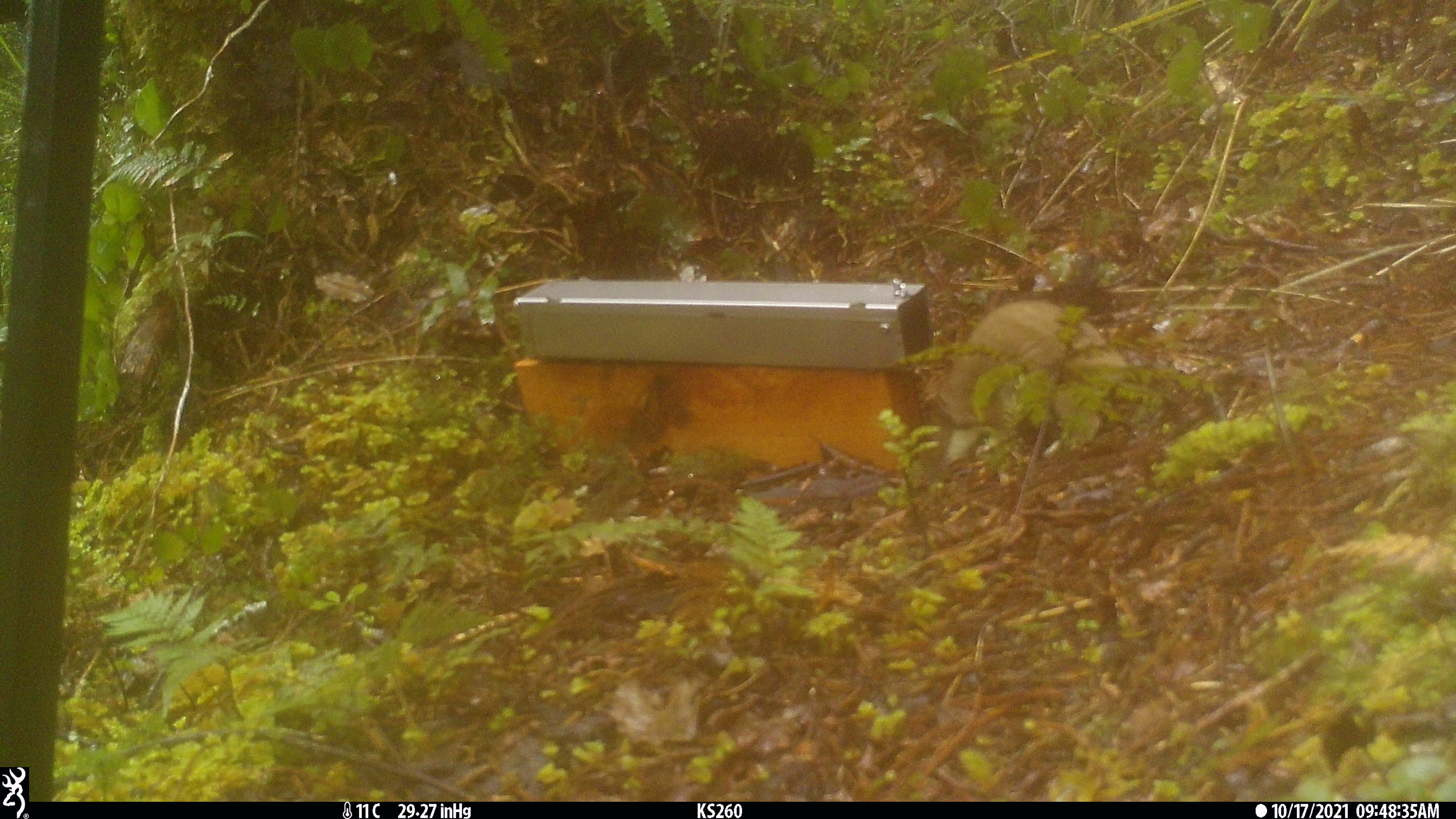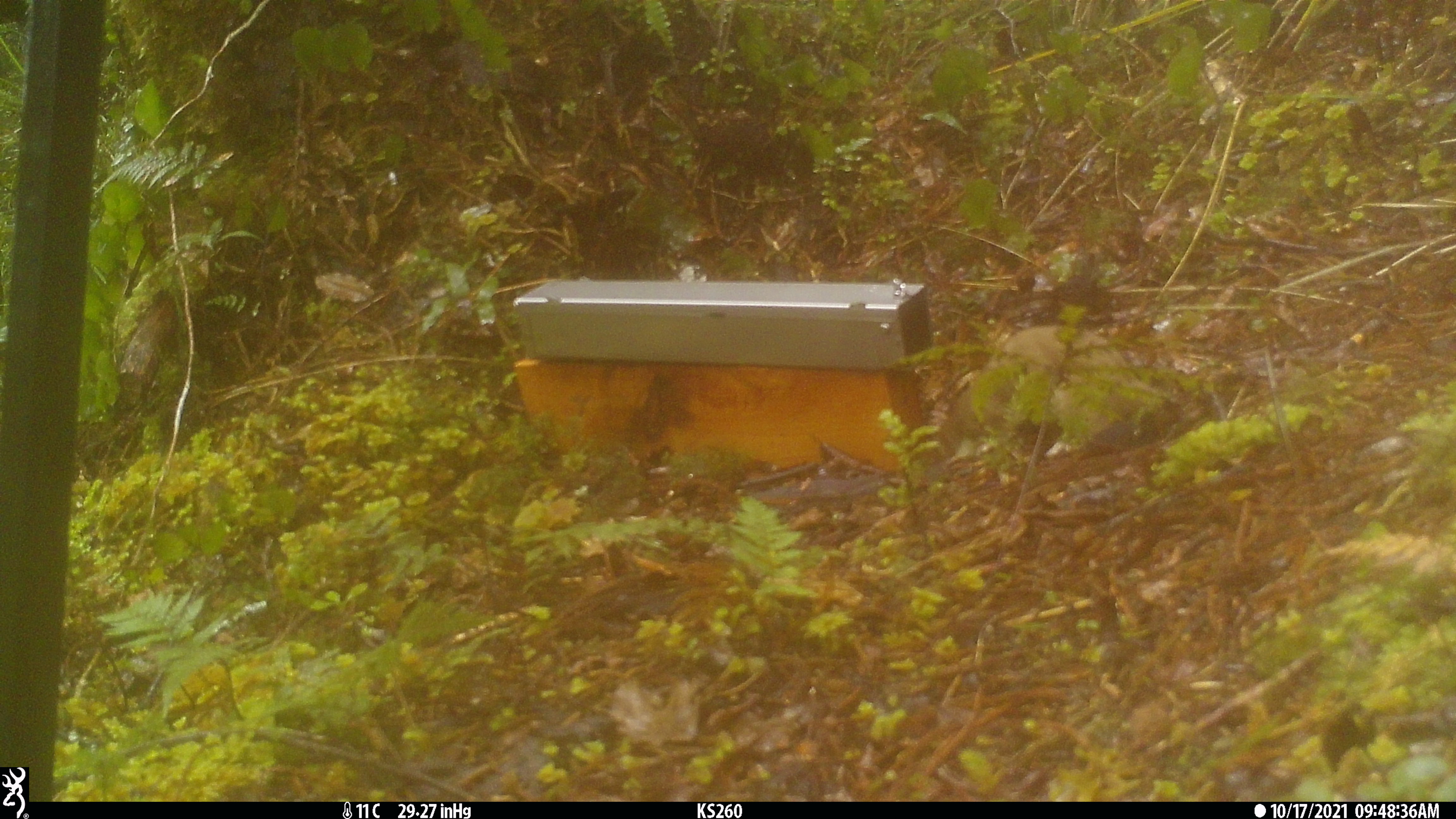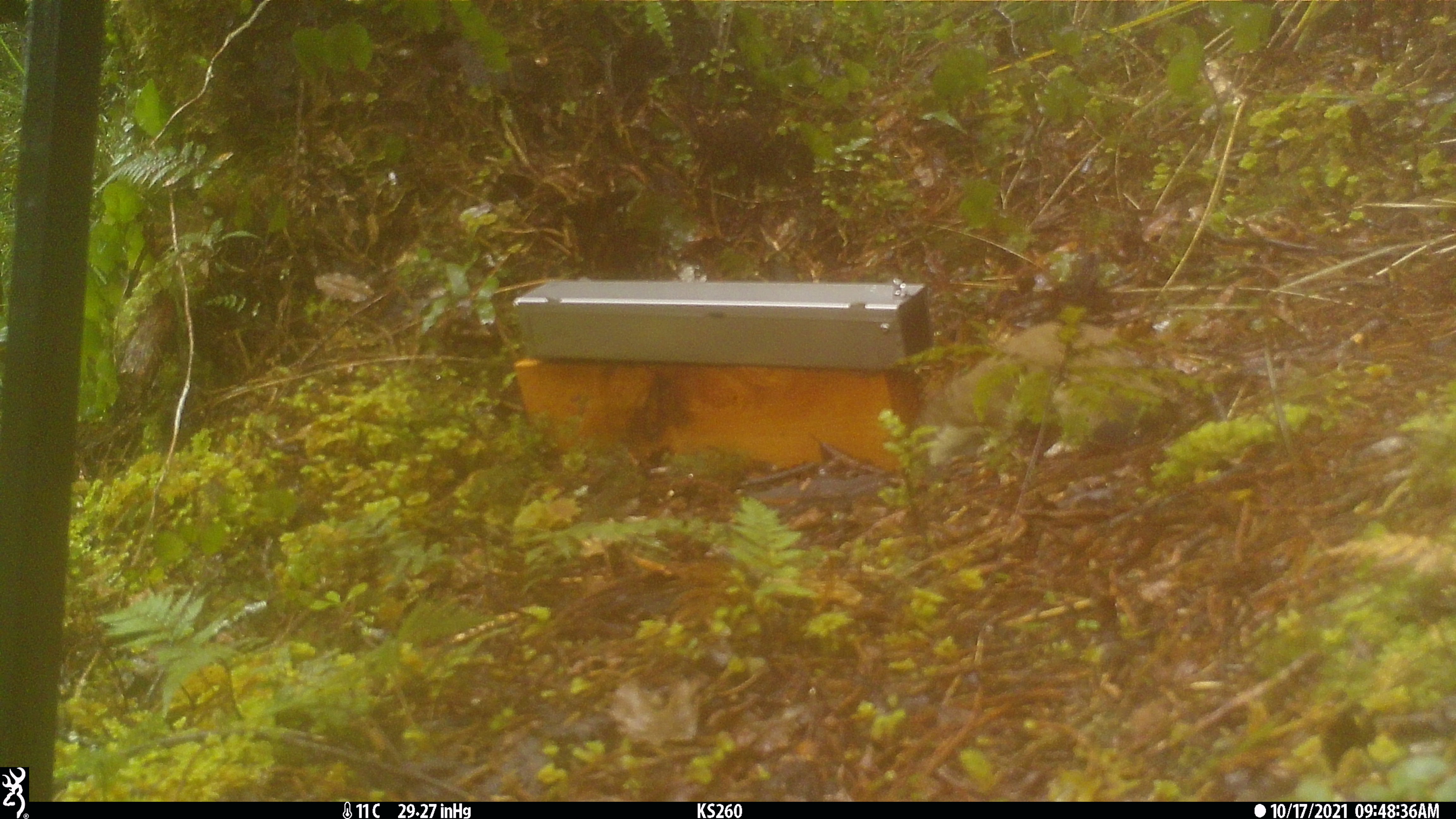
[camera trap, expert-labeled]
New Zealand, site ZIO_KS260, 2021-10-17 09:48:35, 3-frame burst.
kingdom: Animalia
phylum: Chordata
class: Mammalia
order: Carnivora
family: Mustelidae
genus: Mustela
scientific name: Mustela erminea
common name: stoat